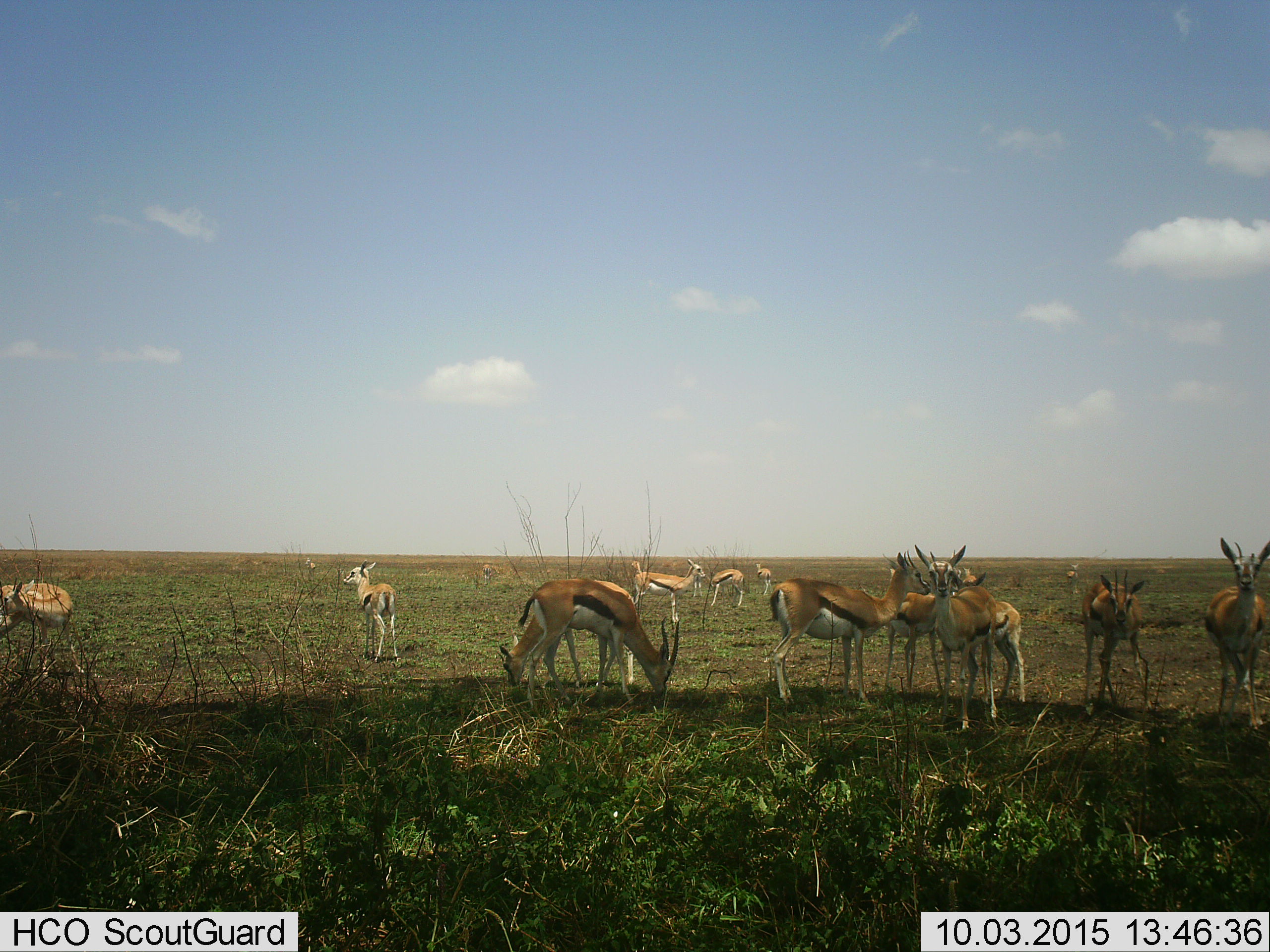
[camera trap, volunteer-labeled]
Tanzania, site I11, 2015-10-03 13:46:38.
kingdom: Animalia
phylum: Chordata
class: Mammalia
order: Artiodactyla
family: Bovidae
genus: Eudorcas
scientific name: Eudorcas thomsonii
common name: thomson's gazelle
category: gazellethomsons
Gazellethomsons (thomson's gazelle) (Eudorcas thomsonii), count 11-50. Behavior (volunteer vote fractions): standing 88%, resting 12%, moving 12%, interacting 0%. Young present (vote fraction): 50%. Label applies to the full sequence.